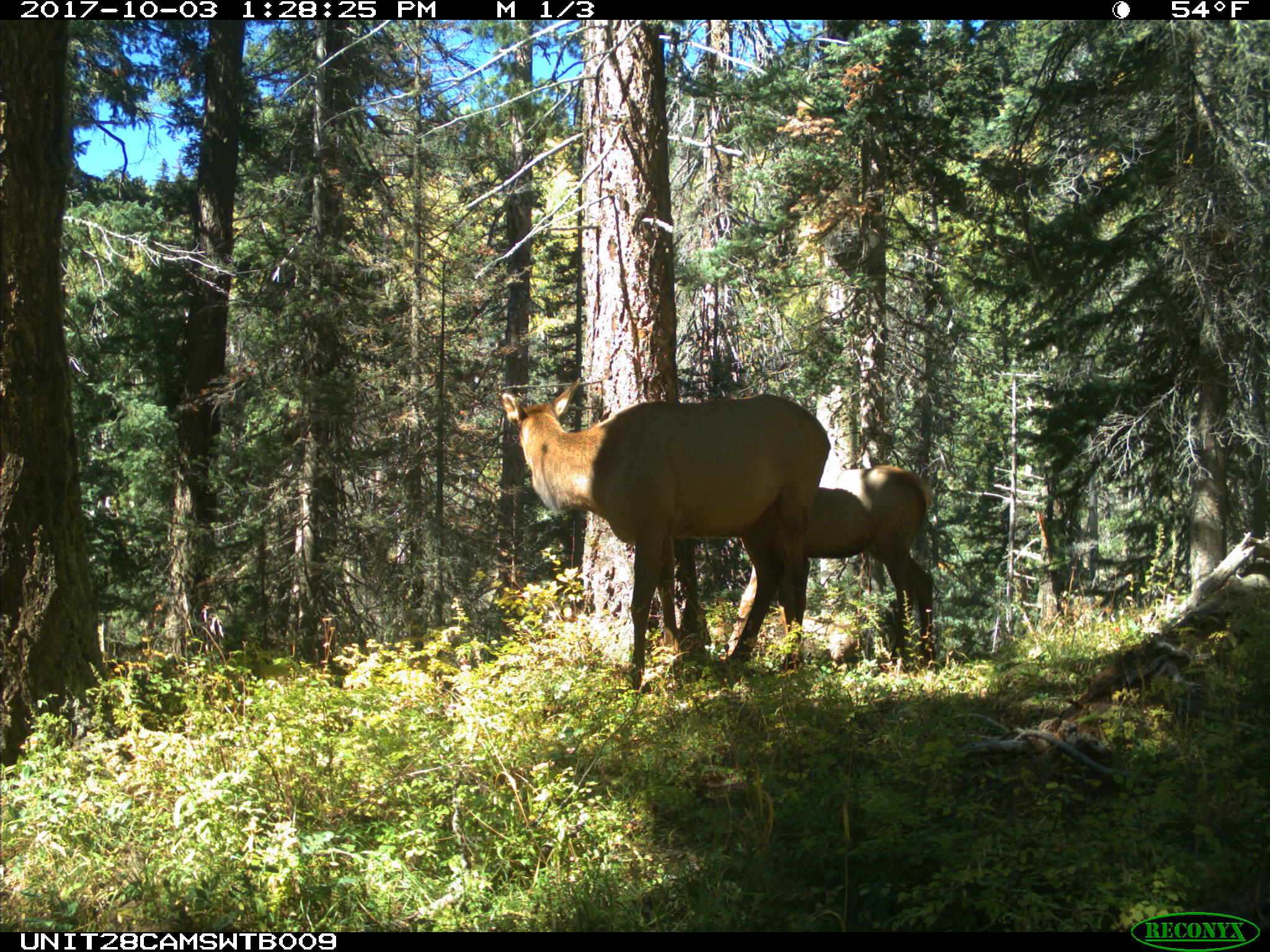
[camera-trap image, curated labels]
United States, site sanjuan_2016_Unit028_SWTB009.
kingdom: Animalia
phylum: Chordata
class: Mammalia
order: Artiodactyla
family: Cervidae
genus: Cervus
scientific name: Cervus elaphus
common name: red deer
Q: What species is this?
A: Cervus elaphus (red deer).